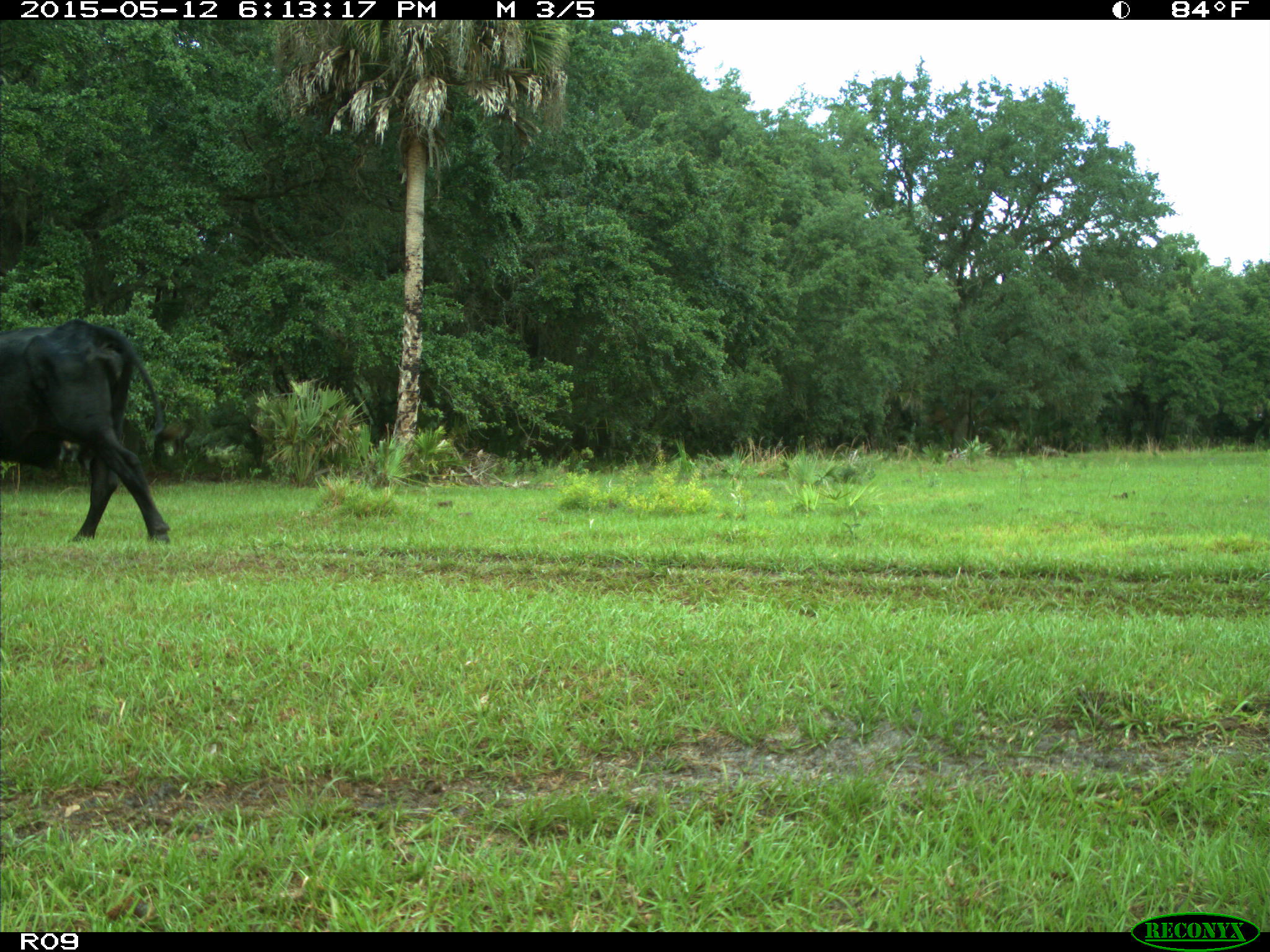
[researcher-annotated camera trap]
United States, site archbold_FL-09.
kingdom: Animalia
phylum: Chordata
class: Mammalia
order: Artiodactyla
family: Bovidae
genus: Bos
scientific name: Bos taurus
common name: domestic cow